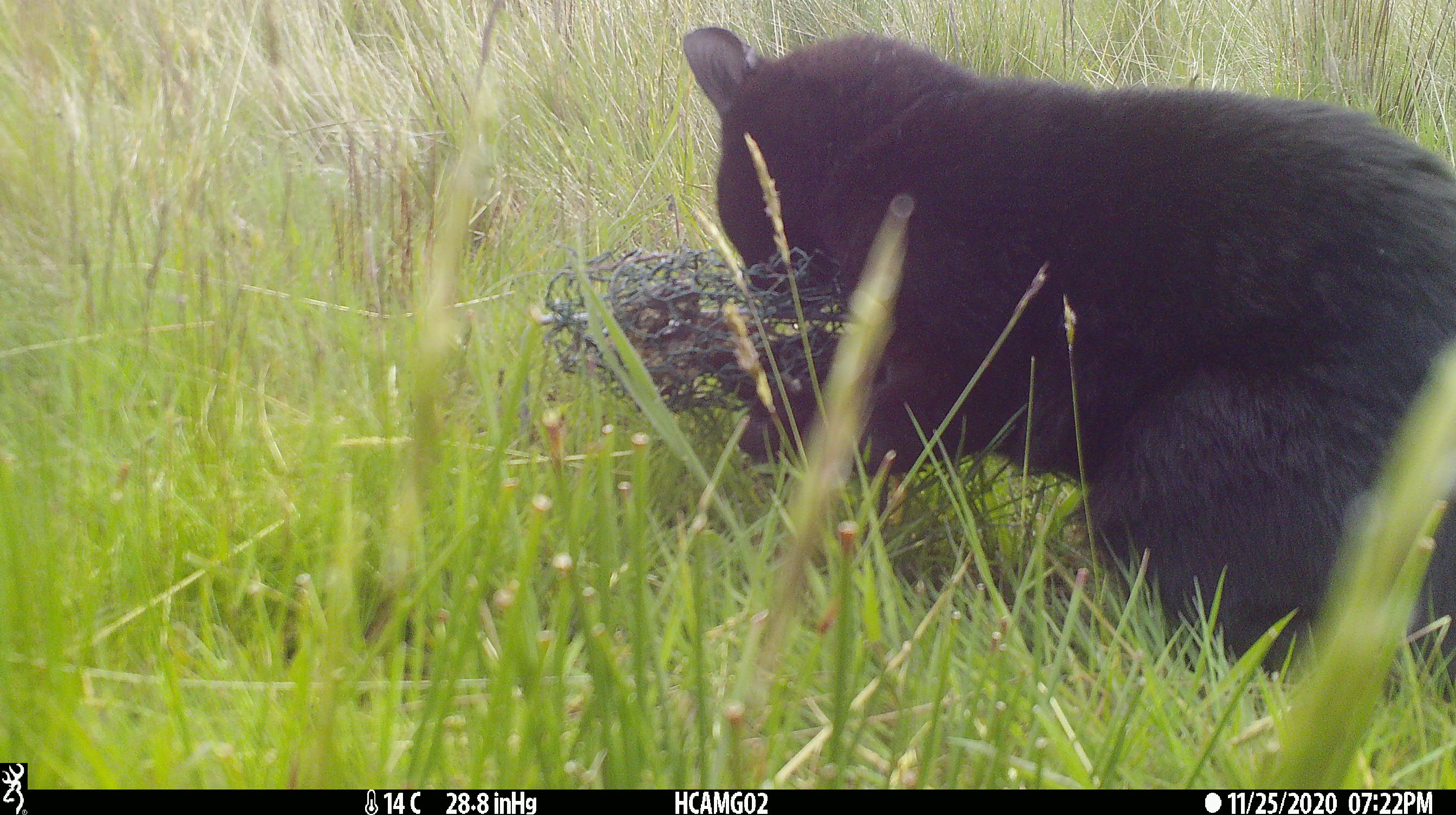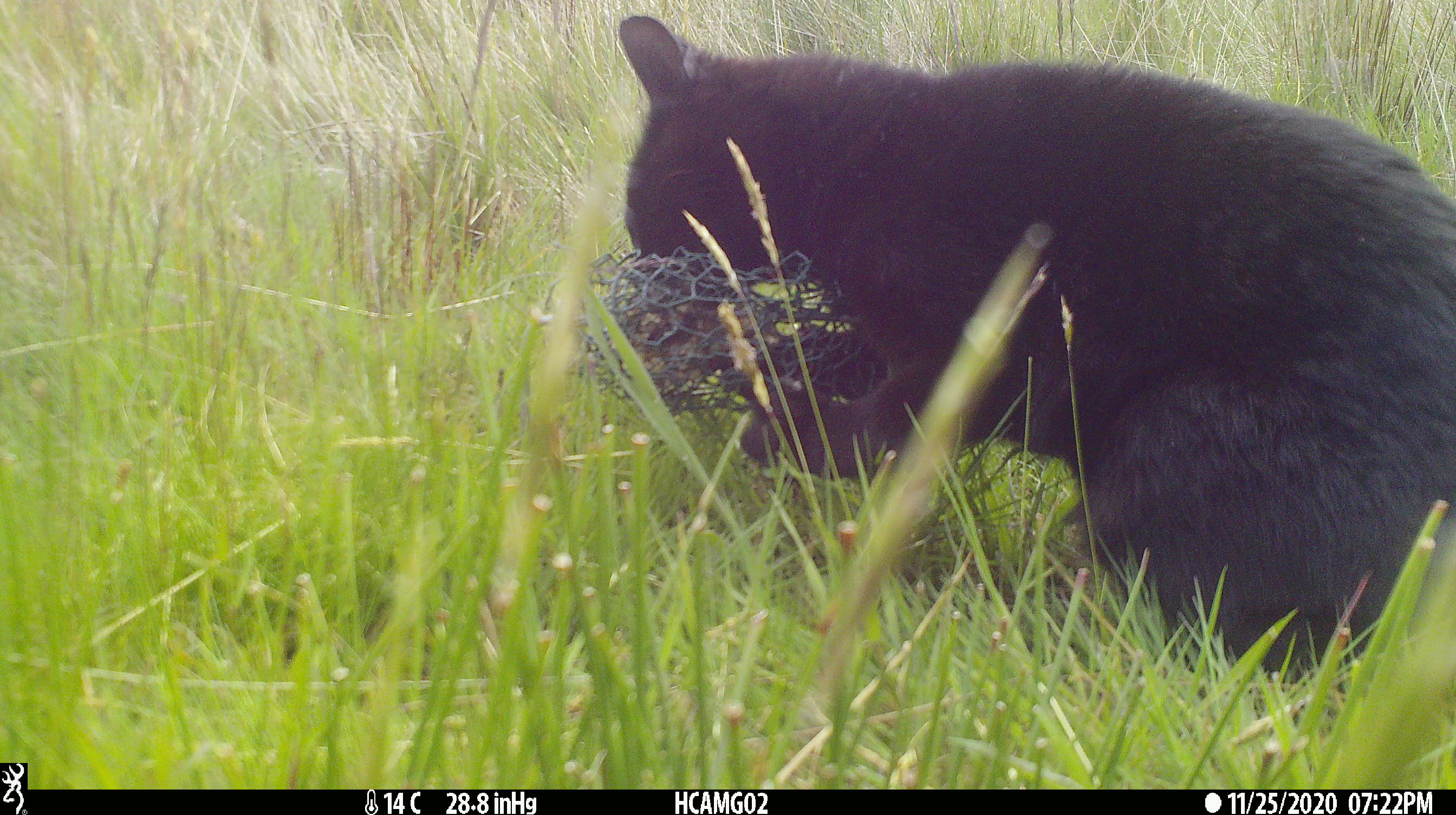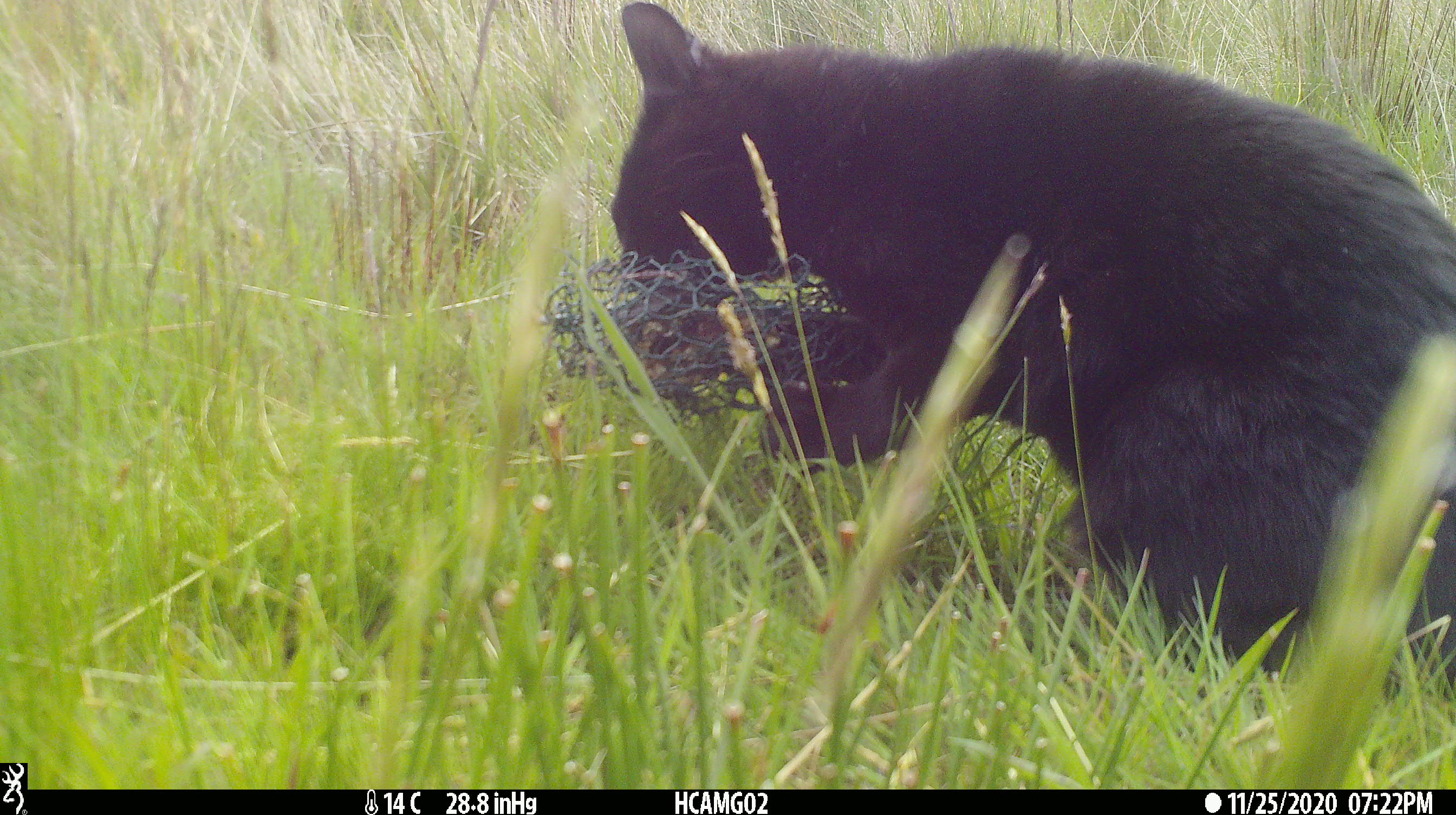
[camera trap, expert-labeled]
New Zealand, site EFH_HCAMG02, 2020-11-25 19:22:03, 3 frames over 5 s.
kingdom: Animalia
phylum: Chordata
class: Mammalia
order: Carnivora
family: Felidae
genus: Felis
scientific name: Felis catus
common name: domestic cat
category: cat